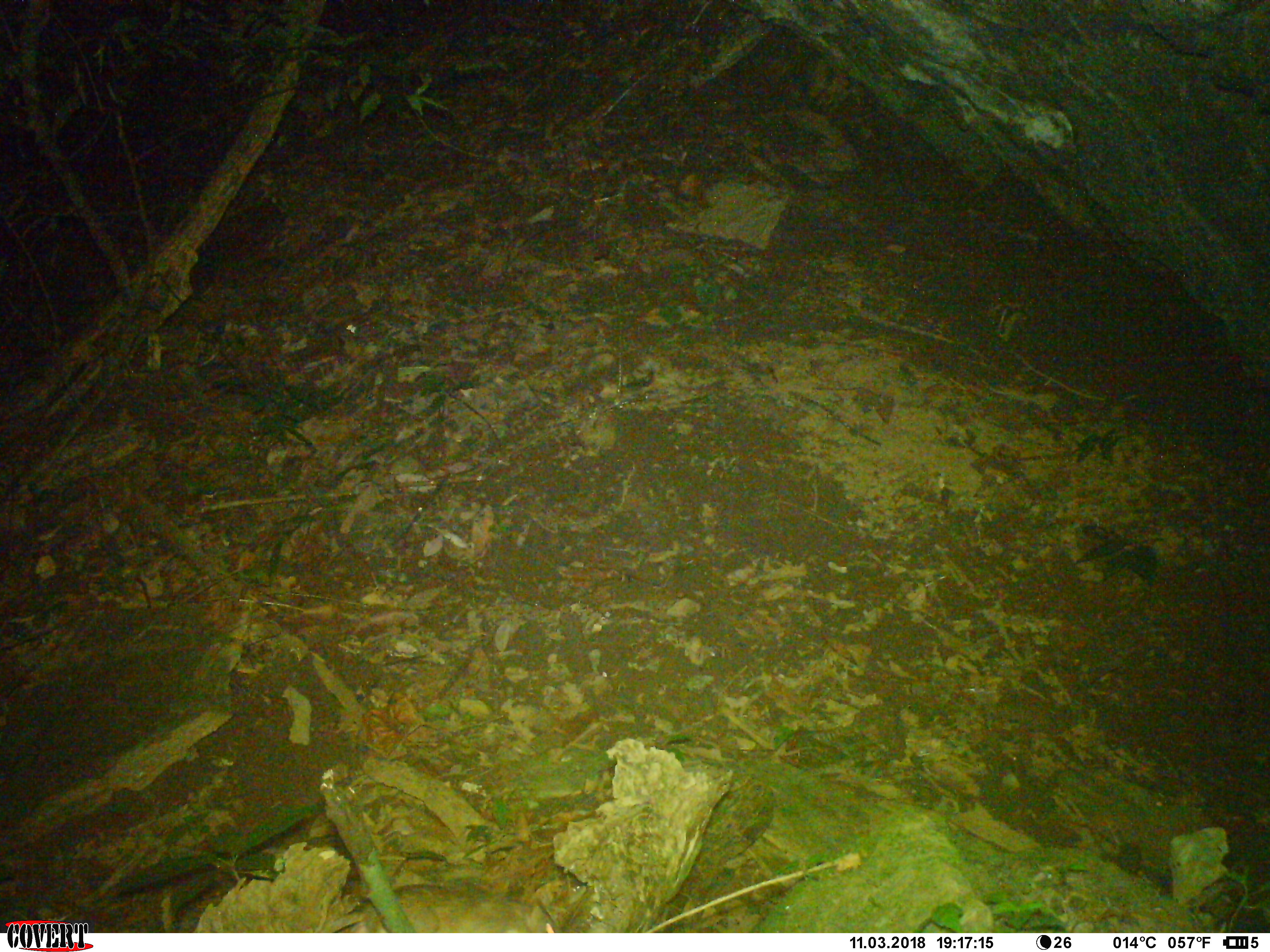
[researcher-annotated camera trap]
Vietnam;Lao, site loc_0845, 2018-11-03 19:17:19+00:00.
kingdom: Animalia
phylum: Chordata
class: Mammalia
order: Rodentia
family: Muridae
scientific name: Muridae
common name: old-world mice and rats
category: unidentified murid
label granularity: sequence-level